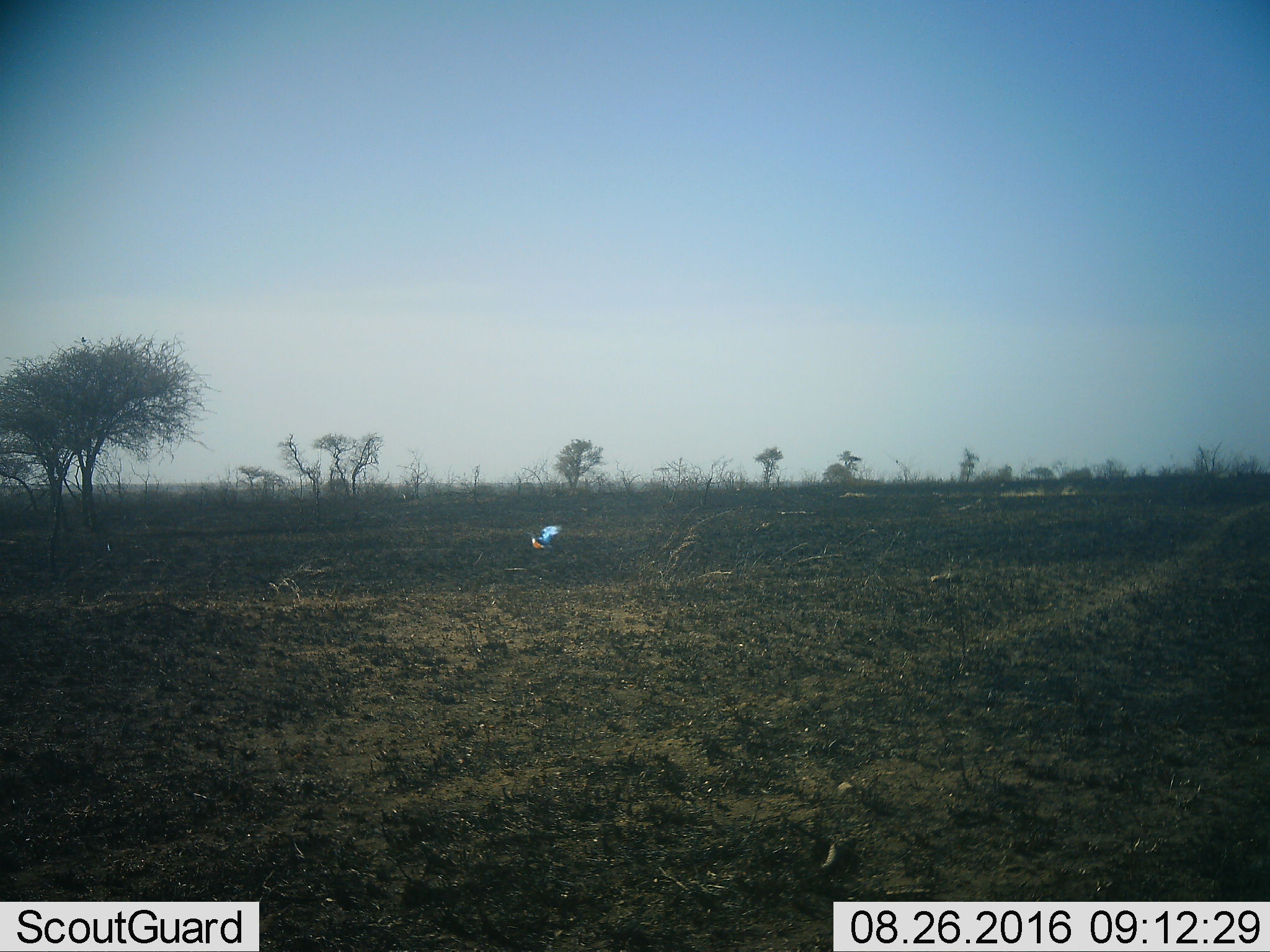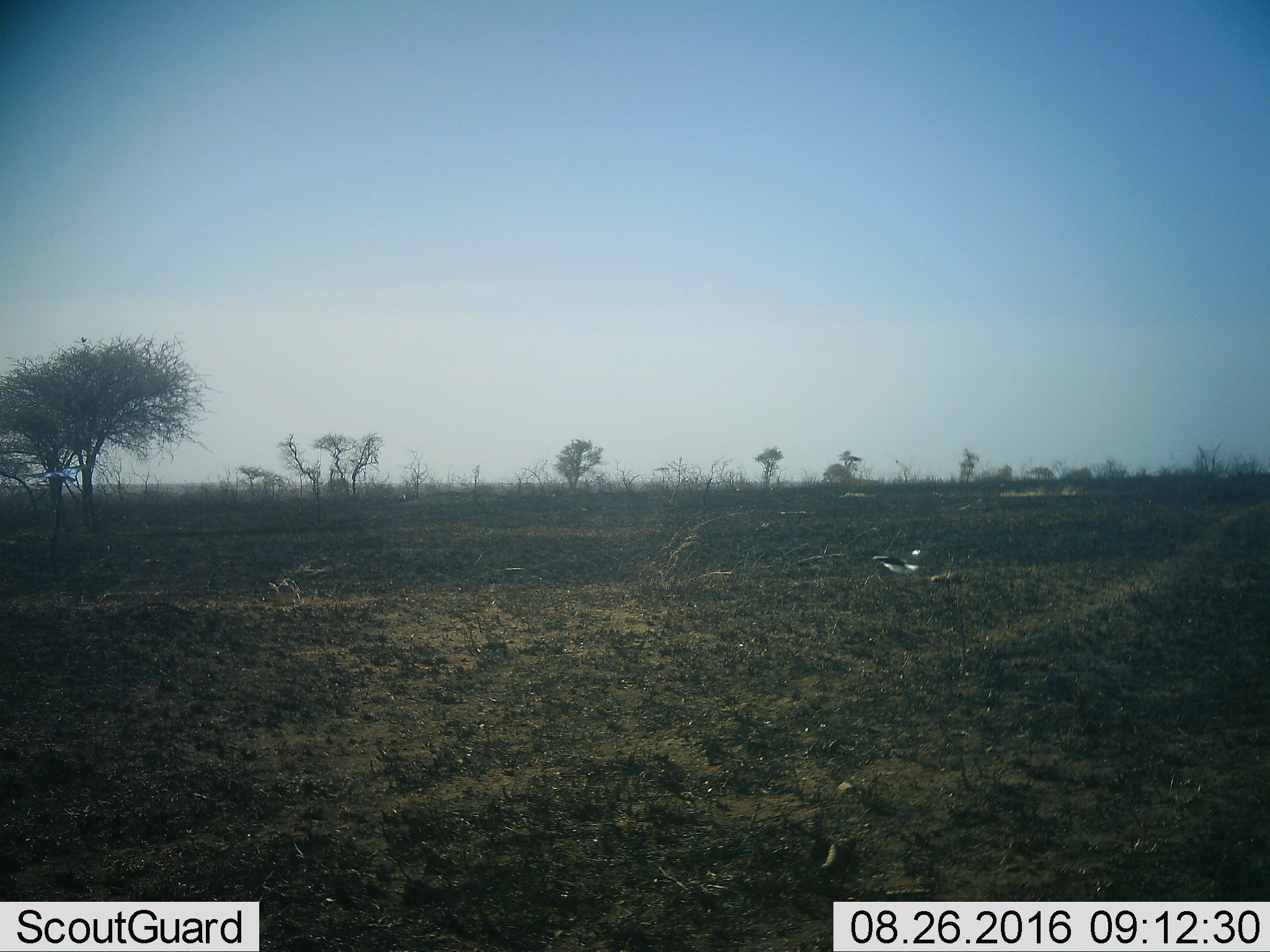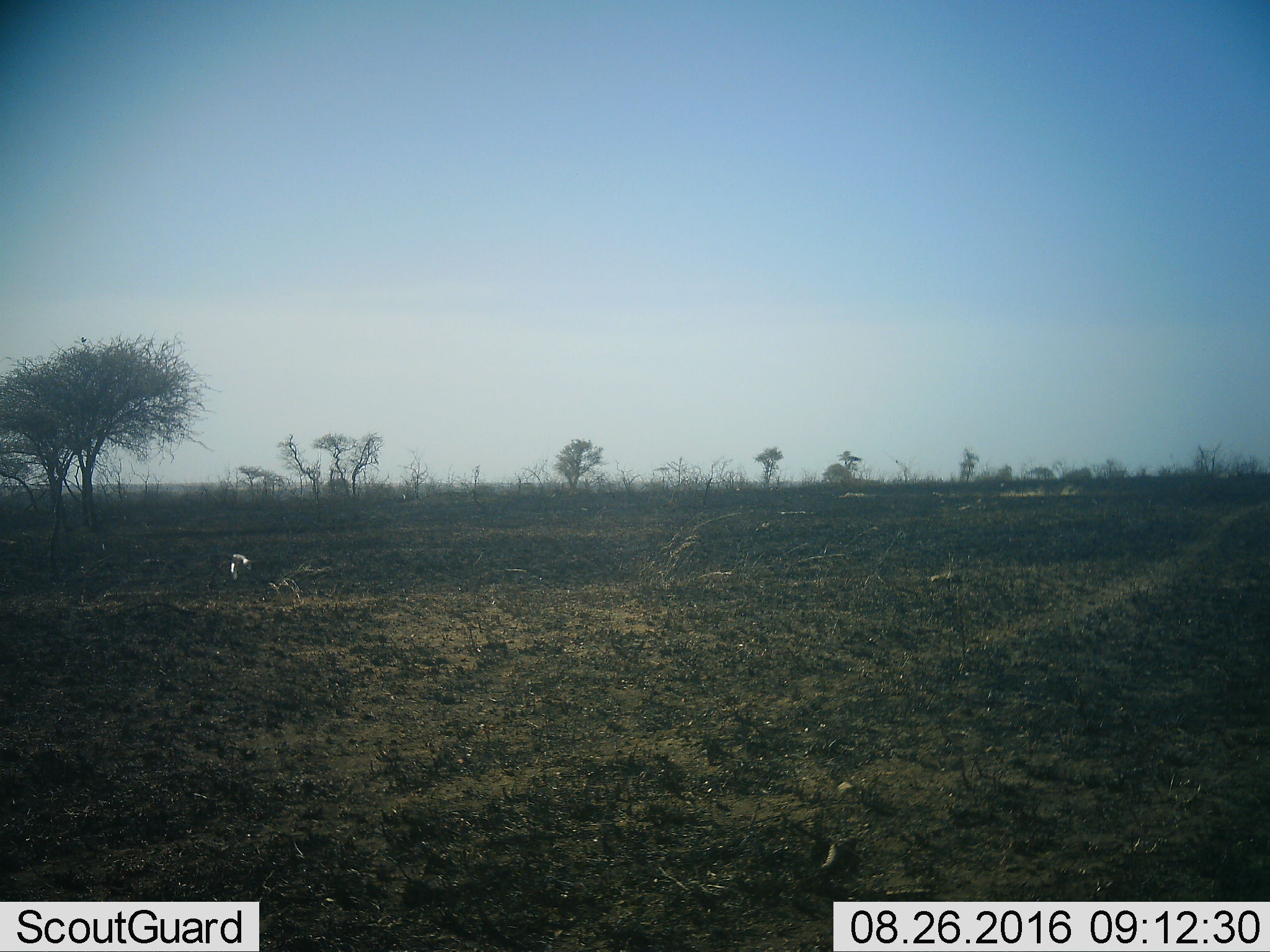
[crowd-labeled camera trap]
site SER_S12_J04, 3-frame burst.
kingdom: Animalia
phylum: Chordata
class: Aves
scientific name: Aves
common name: bird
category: birdother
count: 1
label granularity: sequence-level